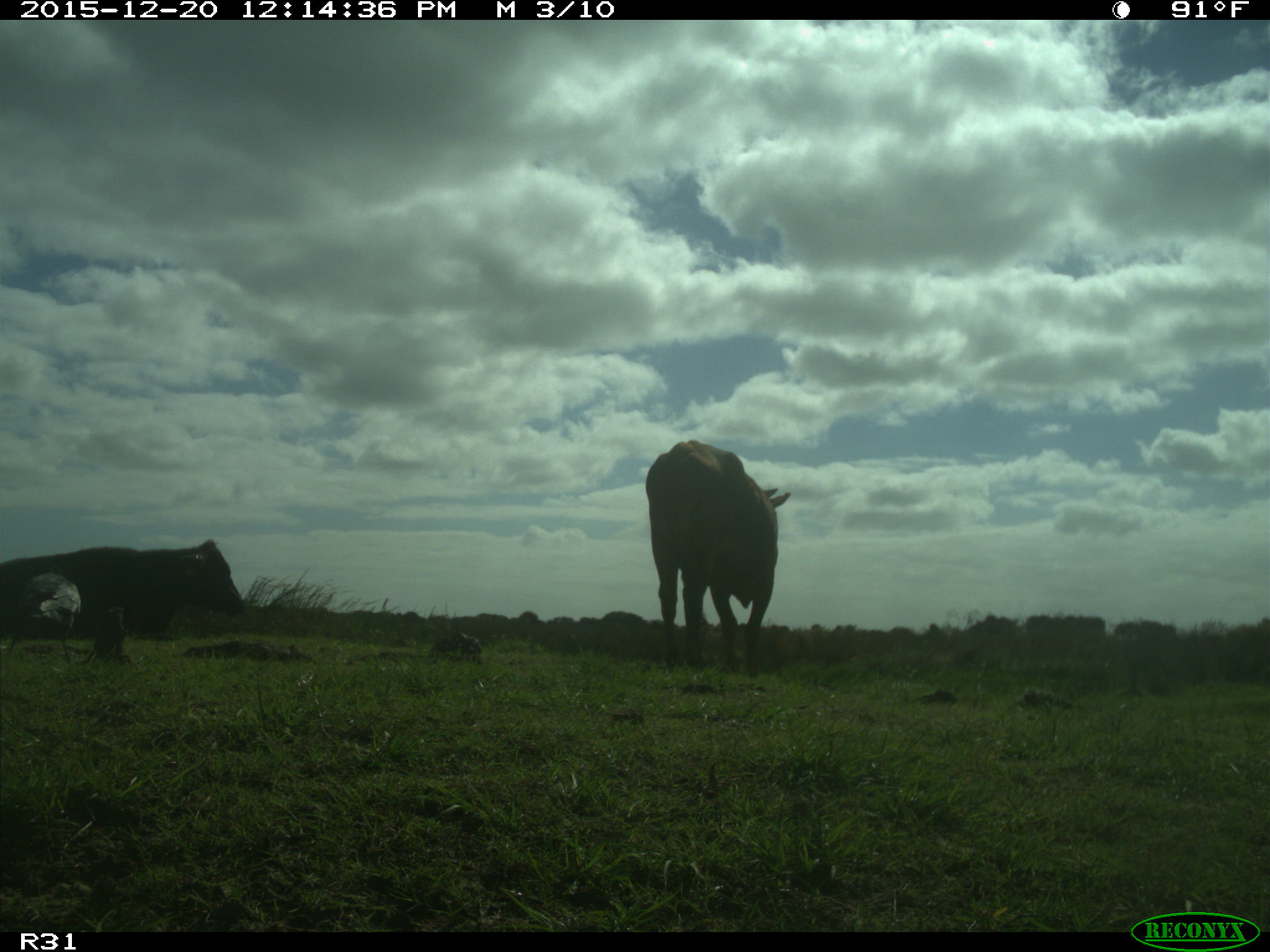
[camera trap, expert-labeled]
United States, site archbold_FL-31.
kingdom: Animalia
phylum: Chordata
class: Mammalia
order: Artiodactyla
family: Bovidae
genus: Bos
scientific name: Bos taurus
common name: domestic cow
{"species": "Bos taurus (domestic cow)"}